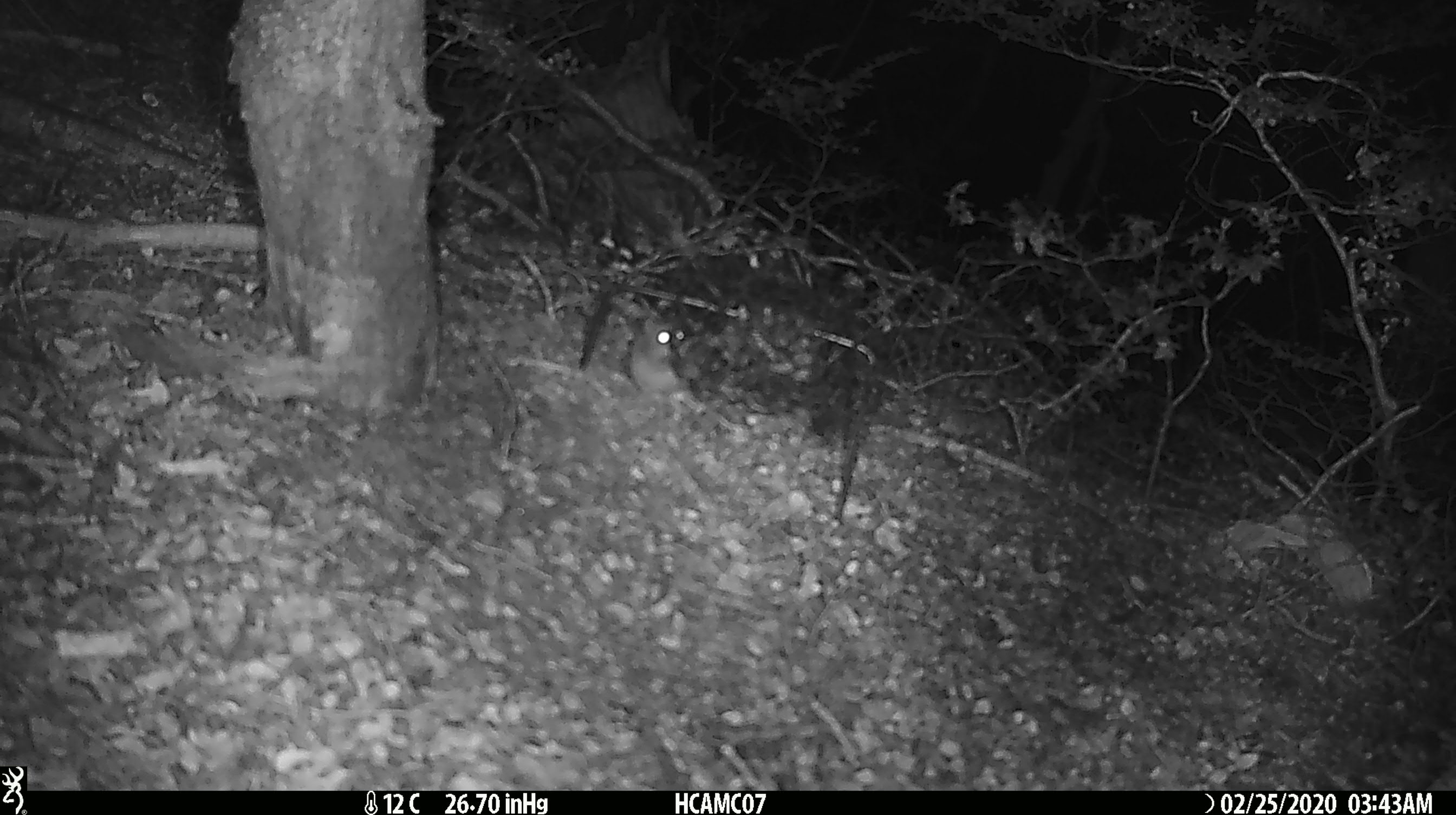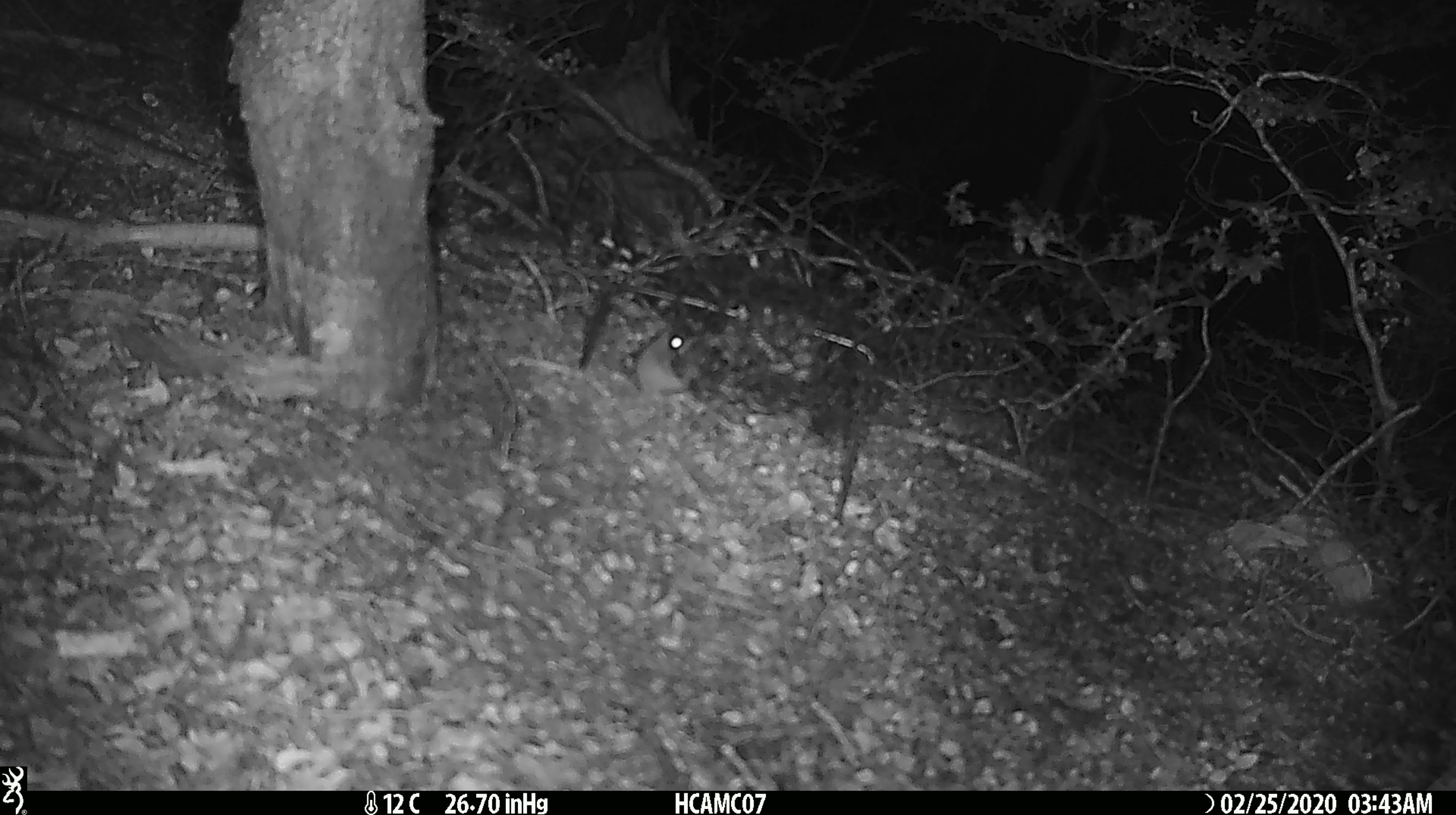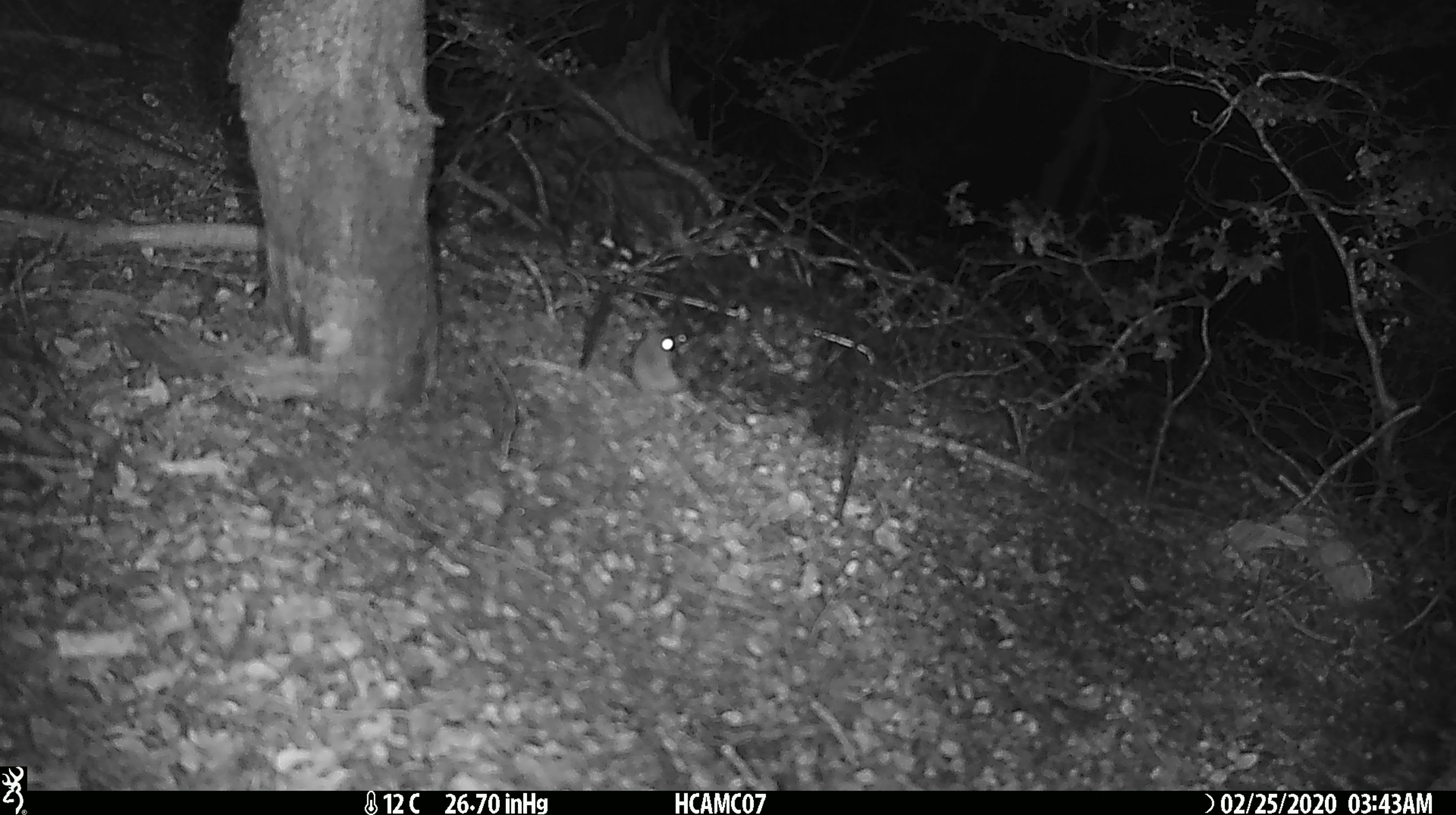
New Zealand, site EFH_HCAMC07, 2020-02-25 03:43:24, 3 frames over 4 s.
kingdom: Animalia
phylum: Chordata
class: Mammalia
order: Rodentia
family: Muridae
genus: Mus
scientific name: Mus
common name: mouse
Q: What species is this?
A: Mouse (Mus).